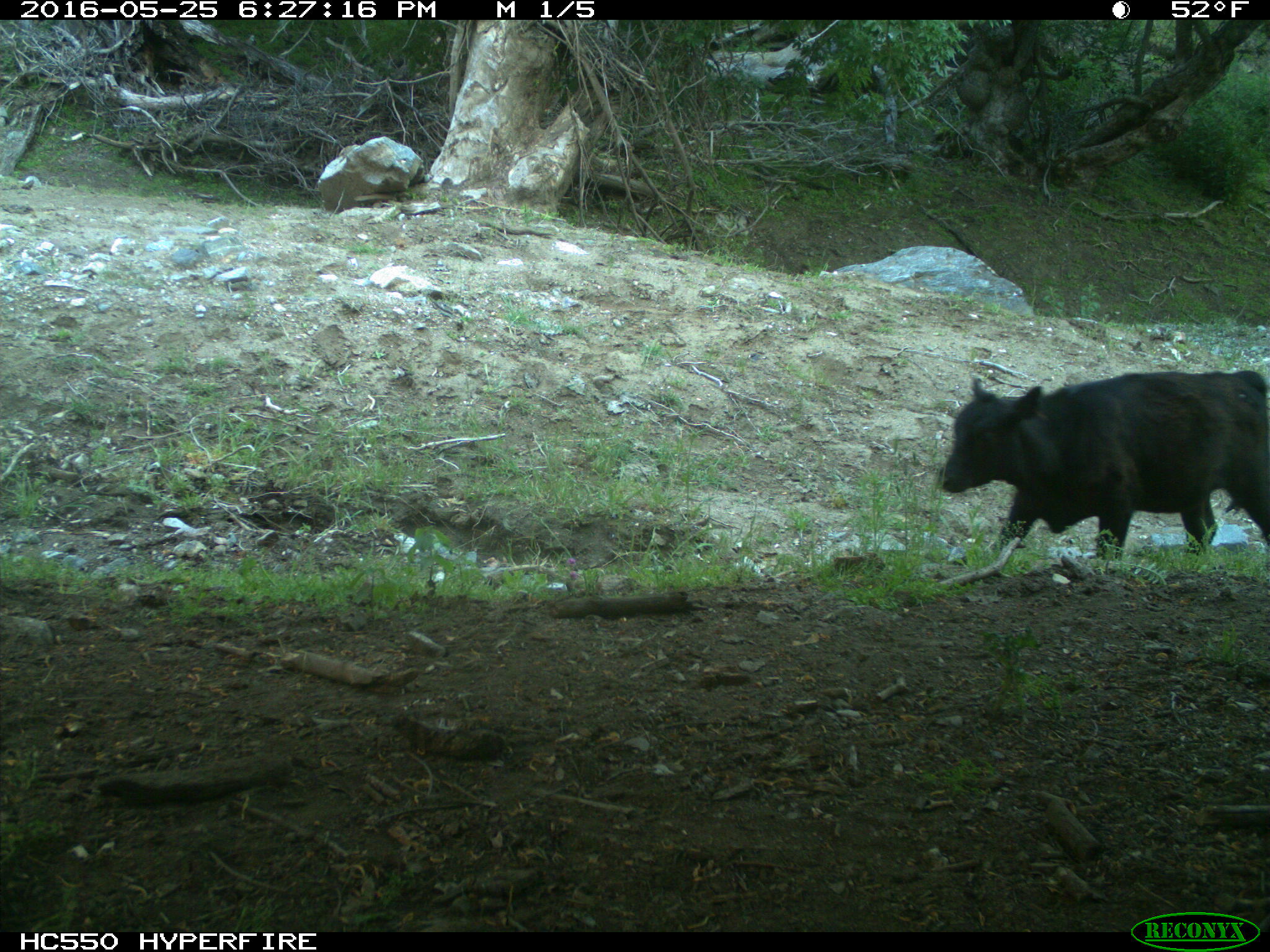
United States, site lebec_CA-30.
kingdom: Animalia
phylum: Chordata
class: Mammalia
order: Artiodactyla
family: Bovidae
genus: Bos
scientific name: Bos taurus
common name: domestic cow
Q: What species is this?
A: Bos taurus (domestic cow).